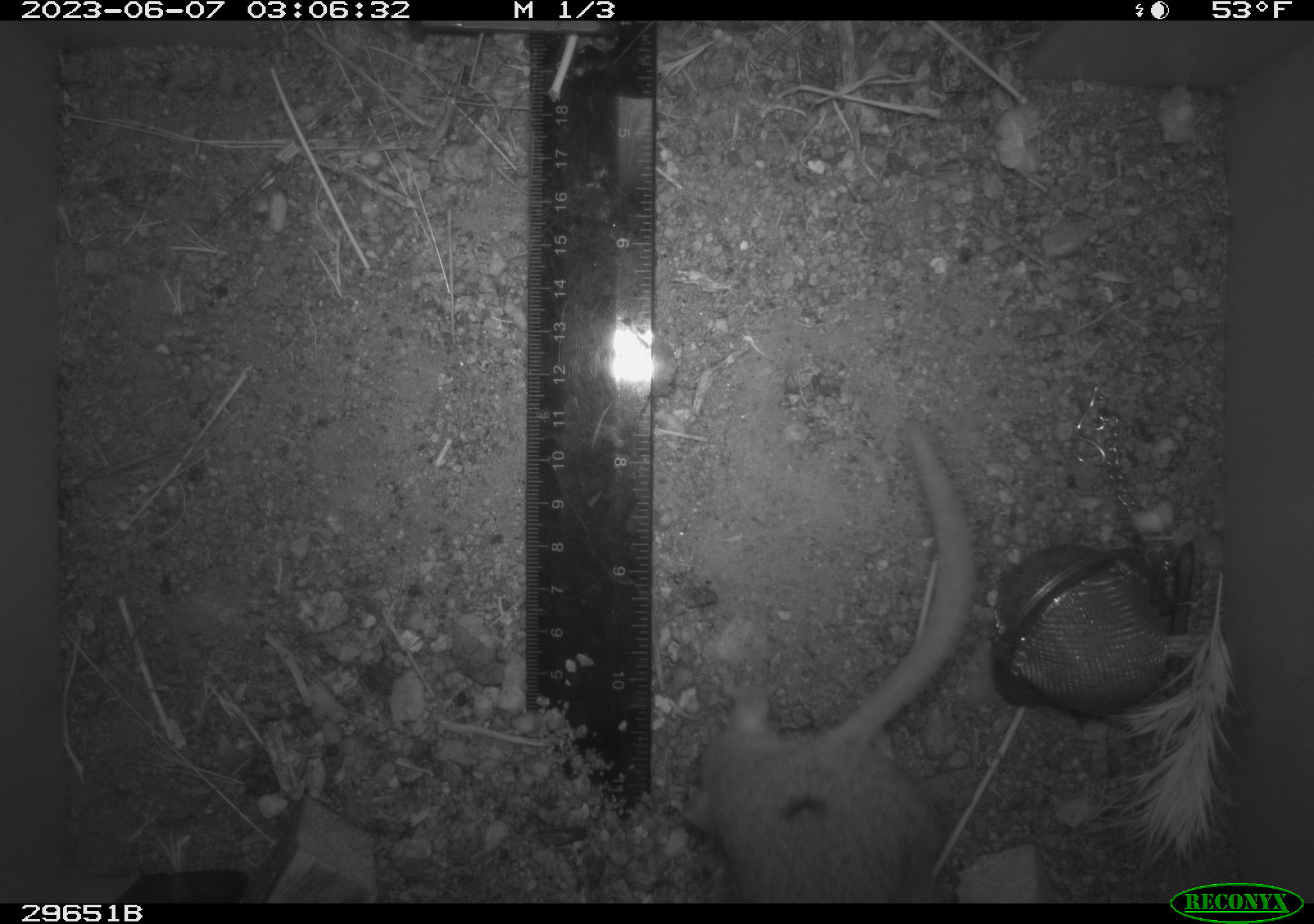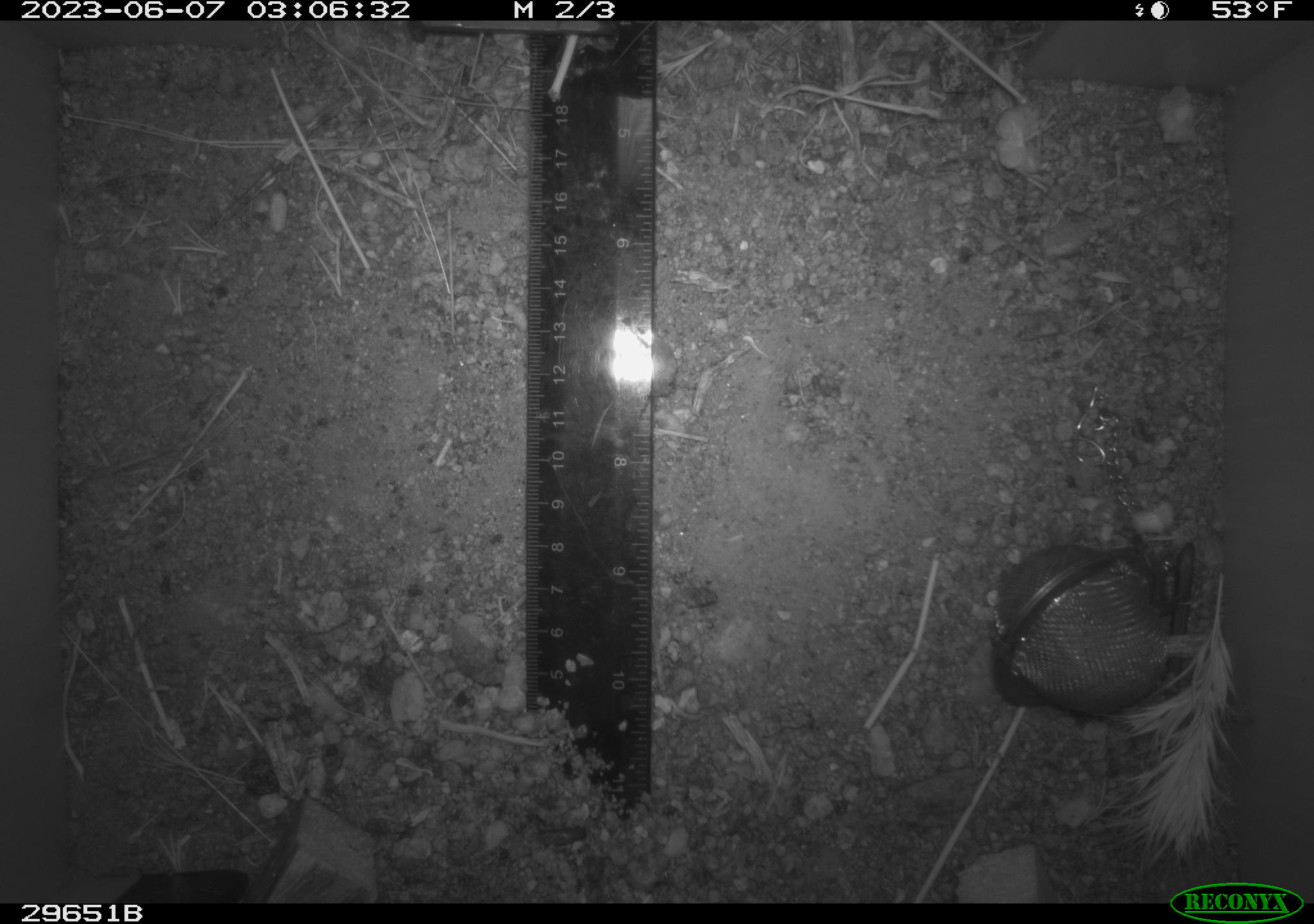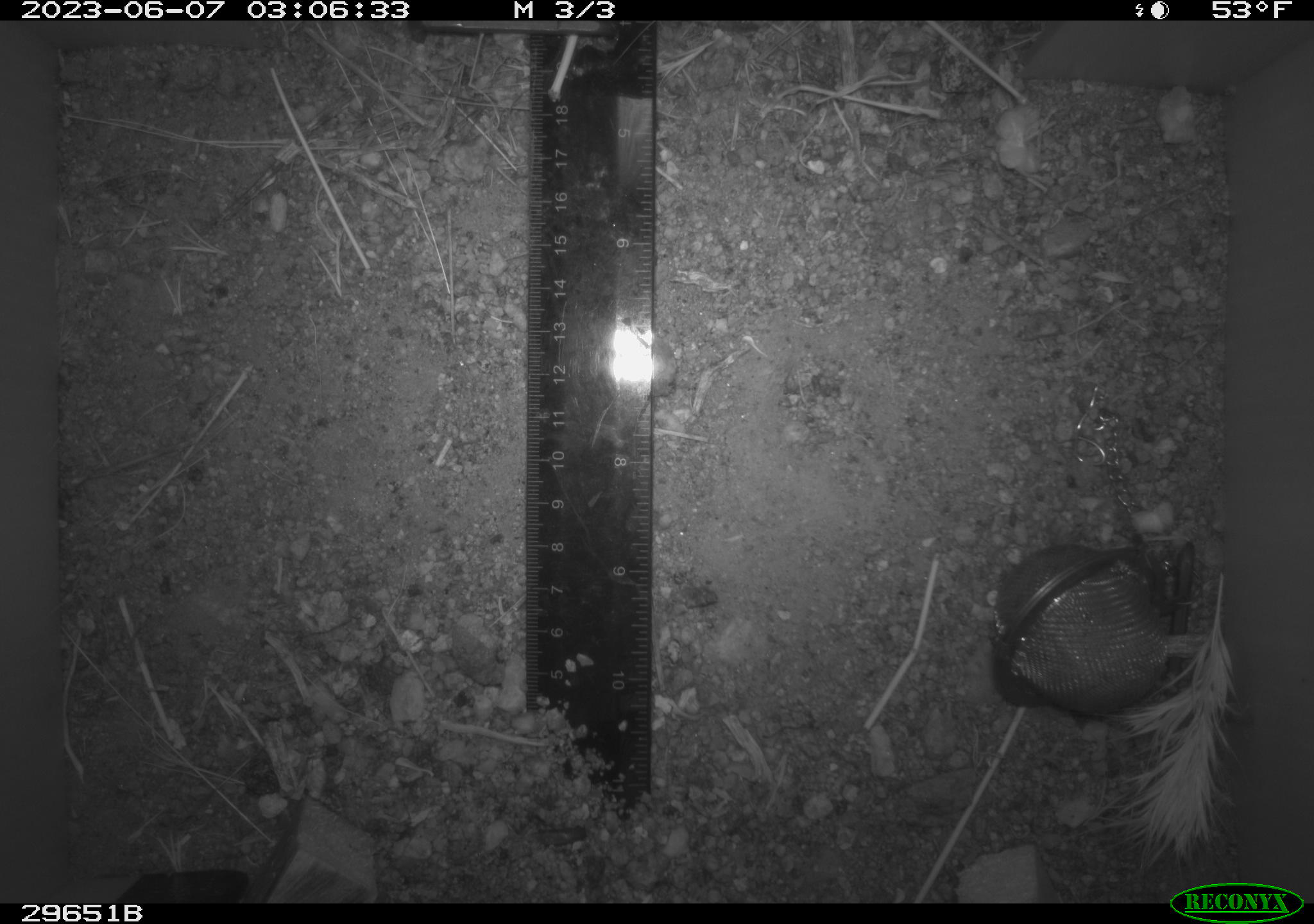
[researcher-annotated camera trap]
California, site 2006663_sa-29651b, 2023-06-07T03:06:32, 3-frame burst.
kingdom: Animalia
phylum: Chordata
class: Mammalia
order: Rodentia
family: Cricetidae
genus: Neotoma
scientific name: Neotoma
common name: pack rat or woodrat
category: neotoma species